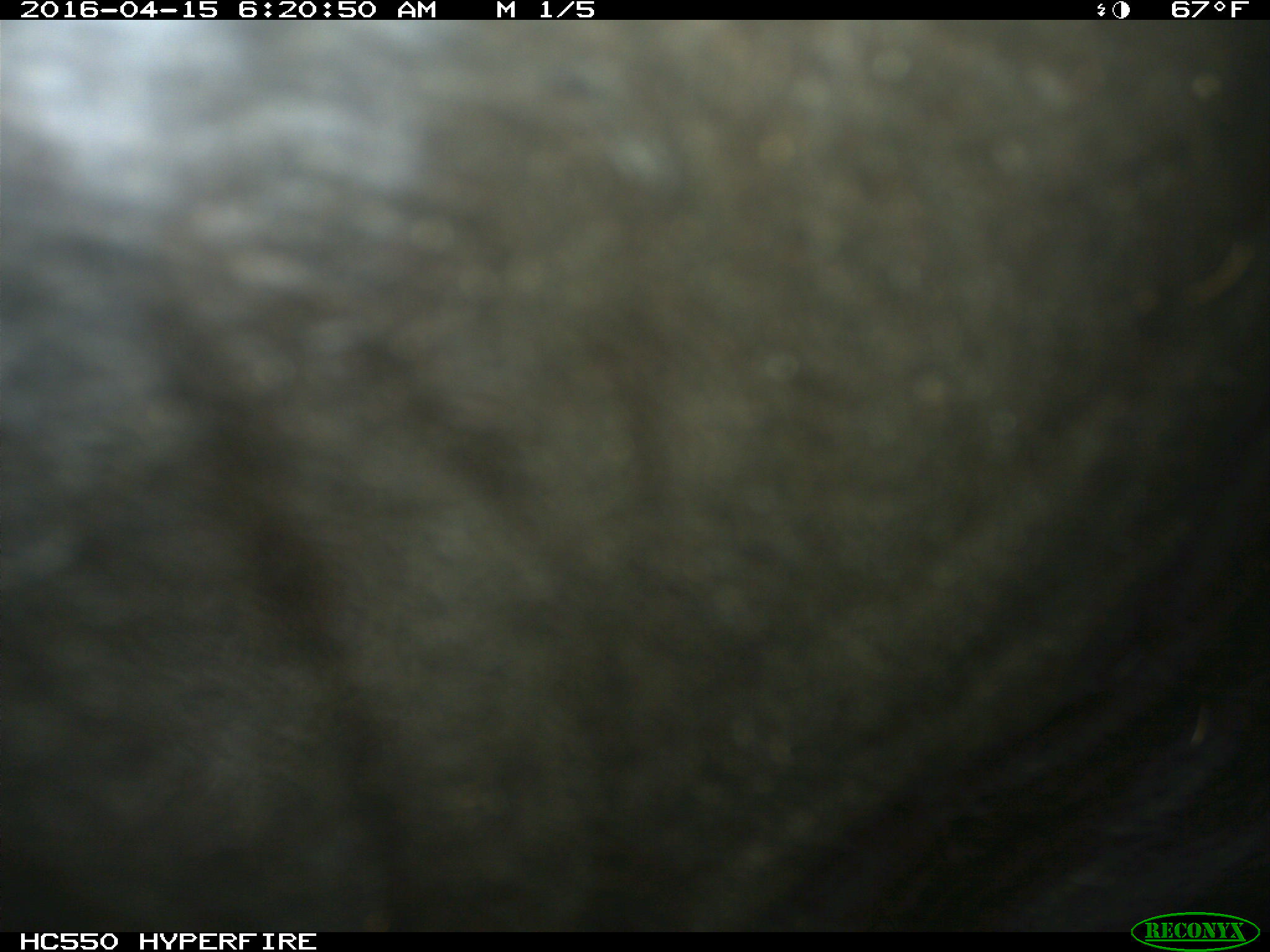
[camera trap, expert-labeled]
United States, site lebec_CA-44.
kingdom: Animalia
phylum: Chordata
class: Mammalia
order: Artiodactyla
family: Bovidae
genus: Bos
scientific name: Bos taurus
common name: domestic cow